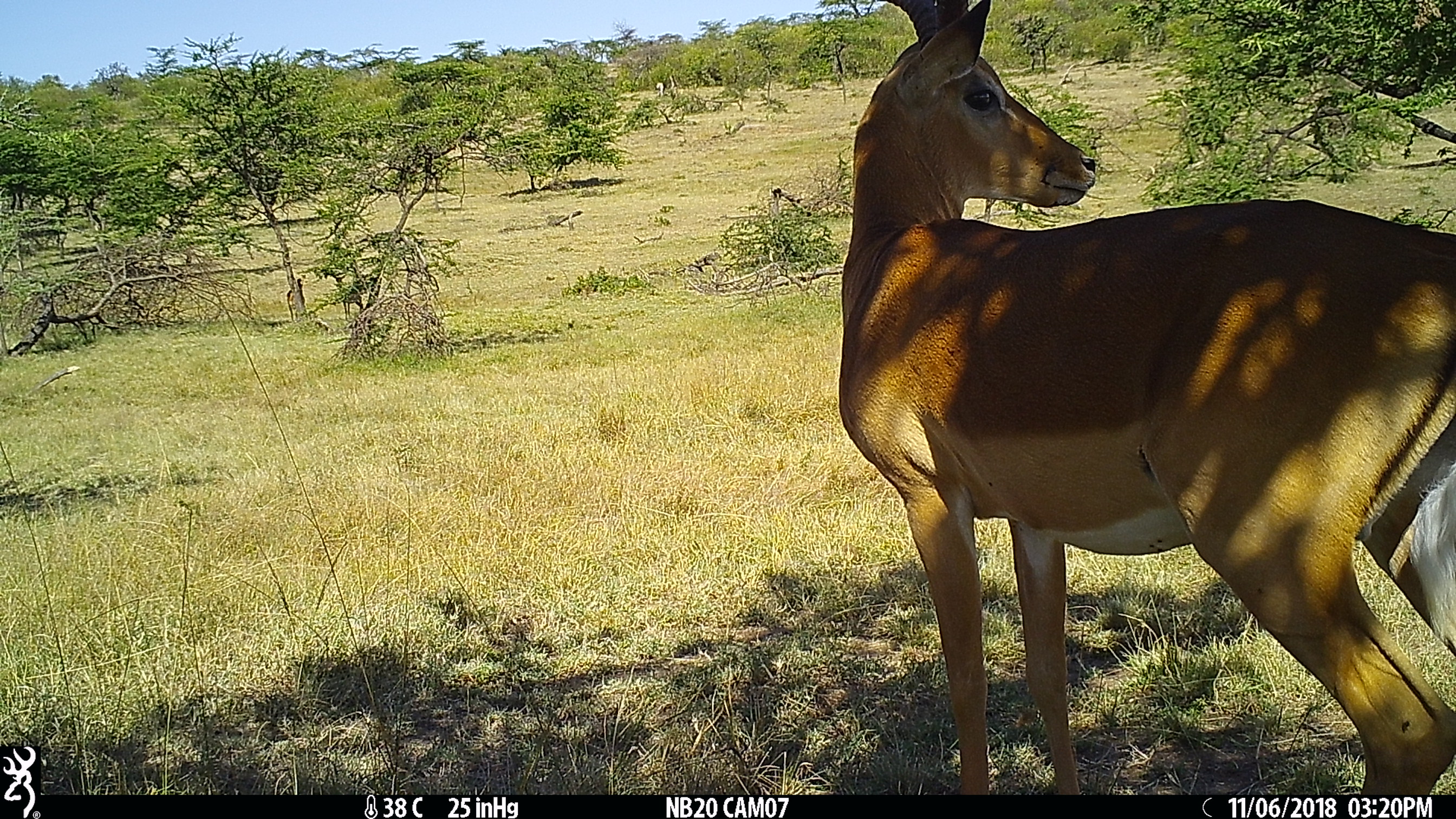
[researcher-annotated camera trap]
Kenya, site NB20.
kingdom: Animalia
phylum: Chordata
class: Mammalia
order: Artiodactyla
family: Bovidae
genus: Aepyceros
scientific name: Aepyceros melampus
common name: impala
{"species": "impala (Aepyceros melampus)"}